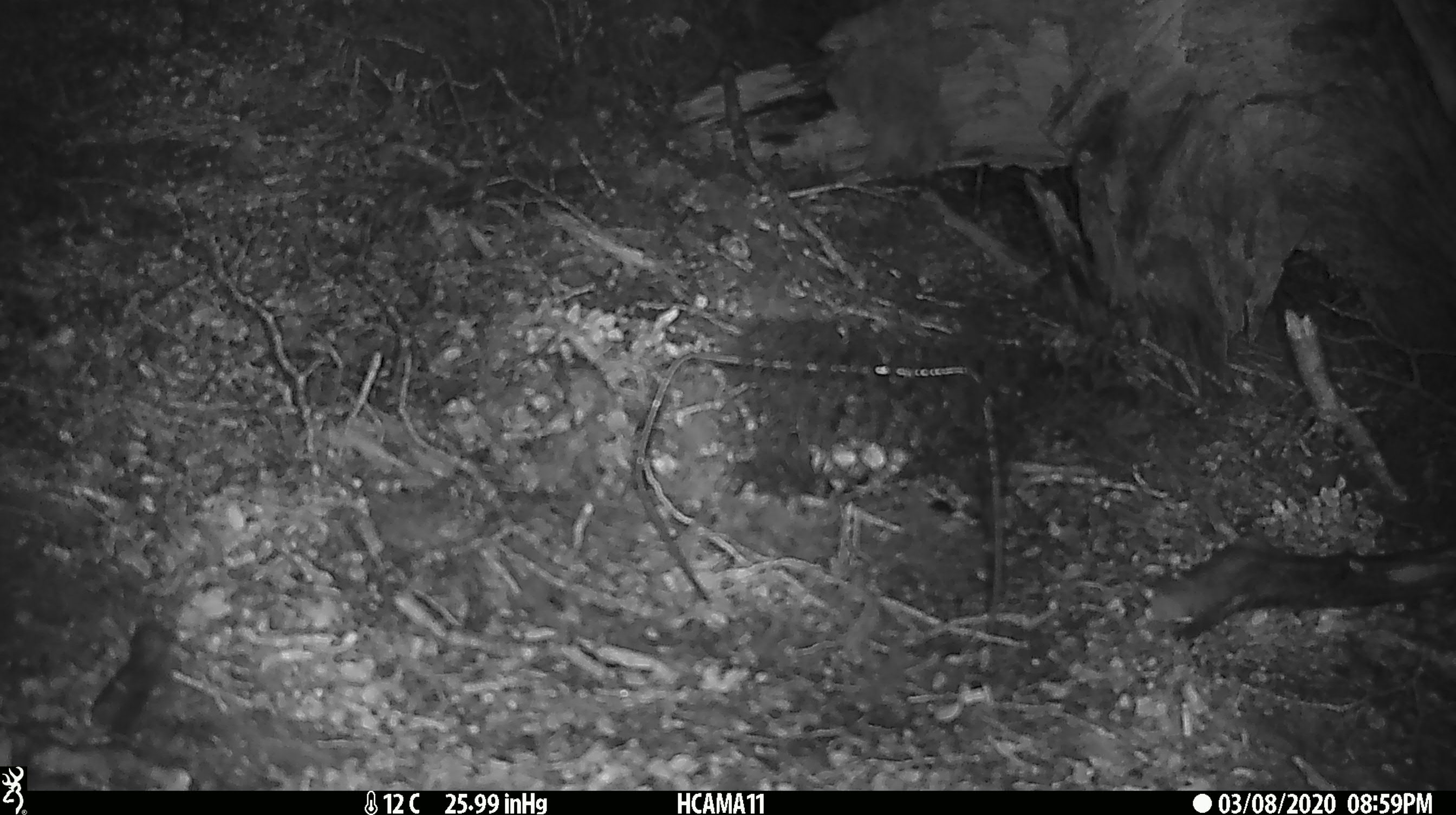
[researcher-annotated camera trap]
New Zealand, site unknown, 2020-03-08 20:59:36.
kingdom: Animalia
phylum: Chordata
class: Mammalia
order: Rodentia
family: Muridae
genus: Mus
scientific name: Mus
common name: mouse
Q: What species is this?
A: Mouse (Mus).